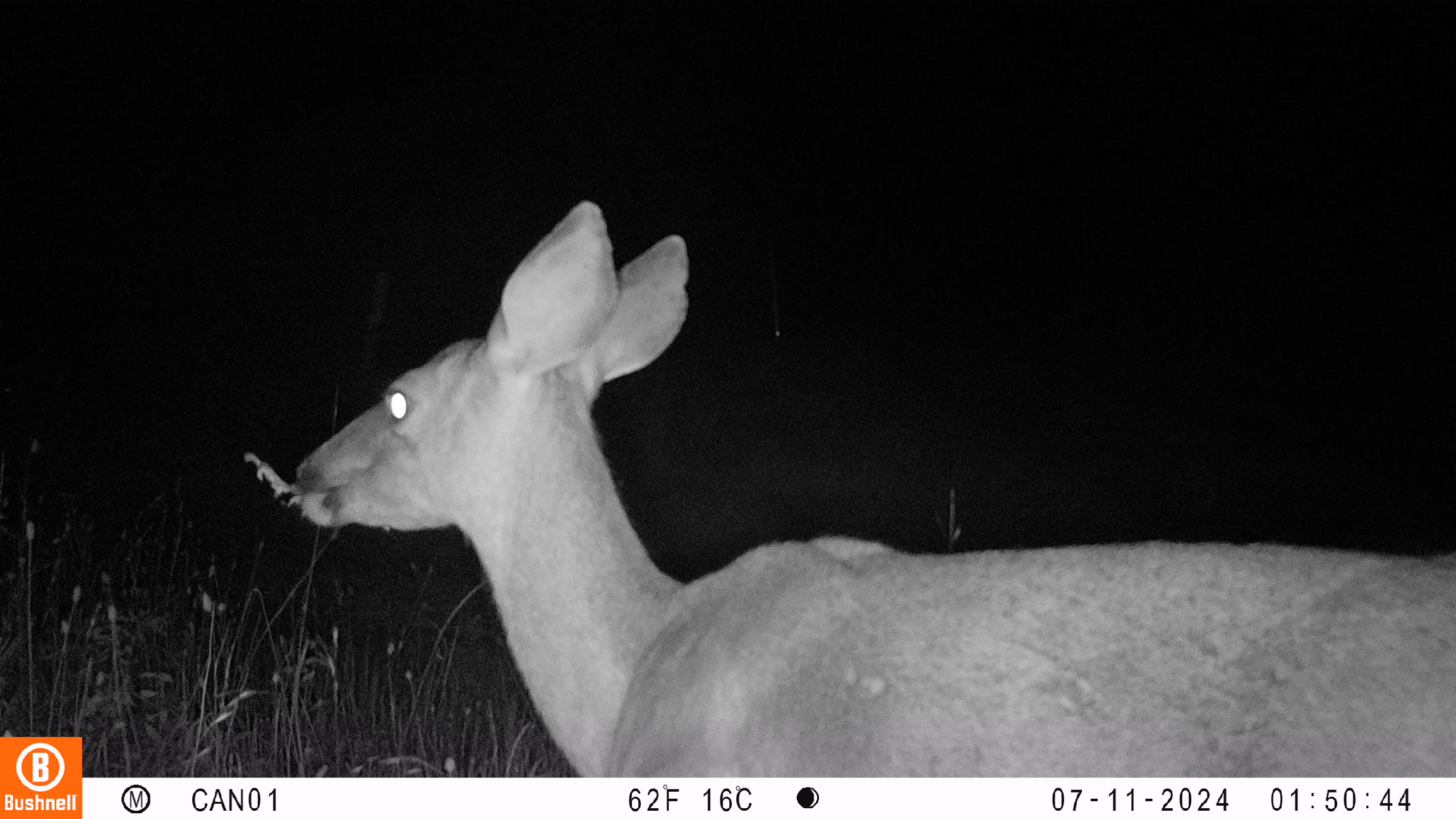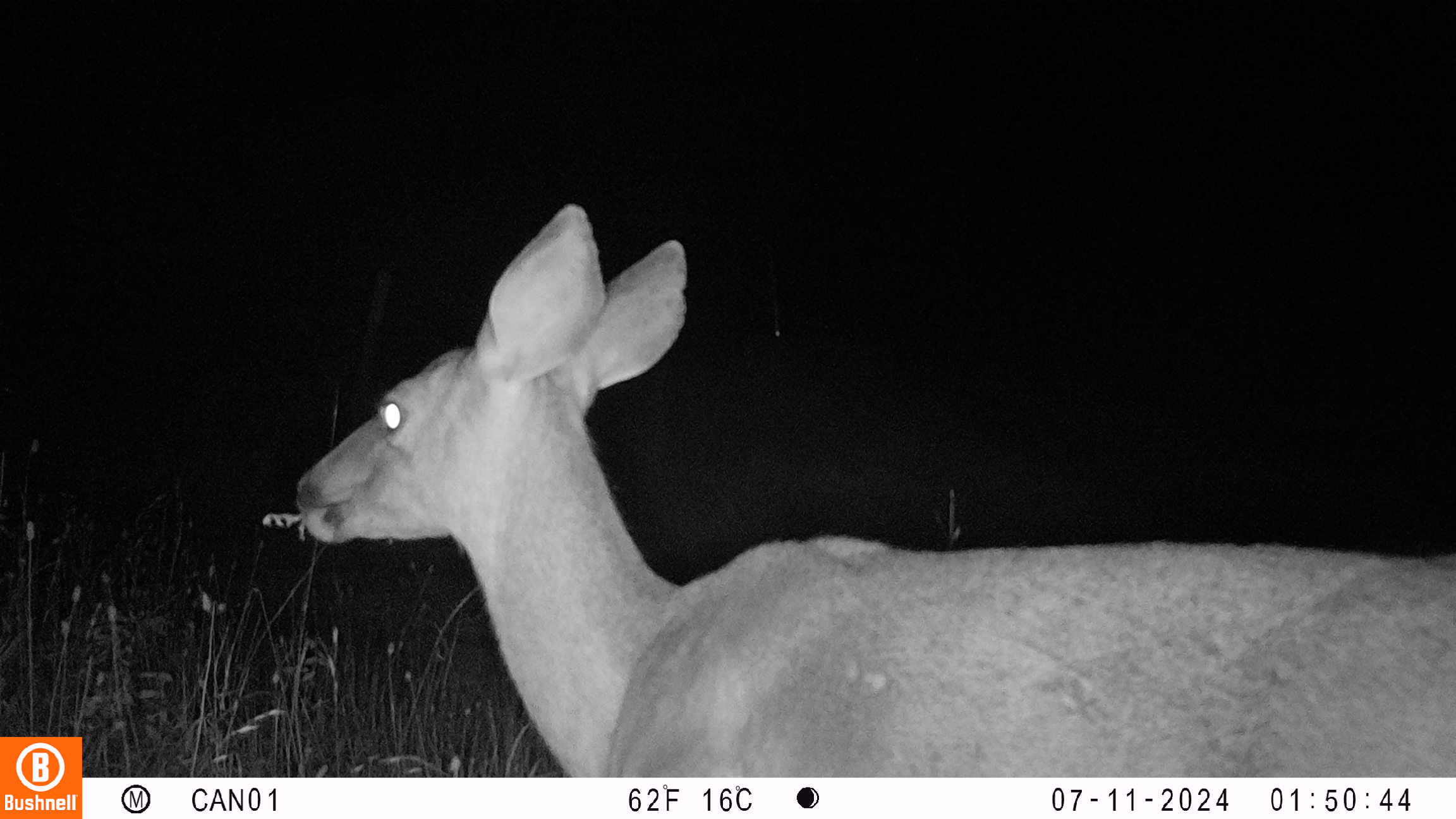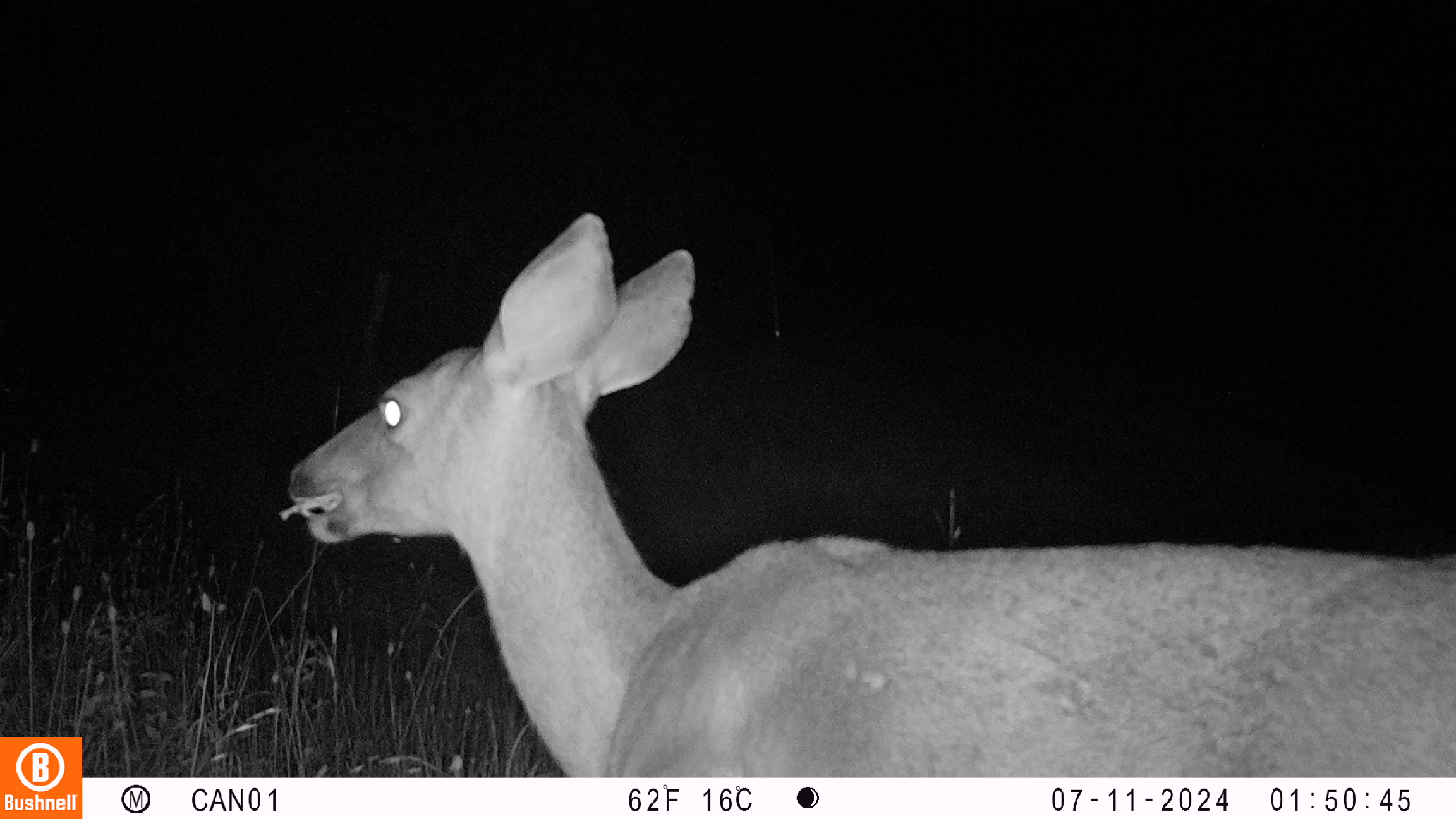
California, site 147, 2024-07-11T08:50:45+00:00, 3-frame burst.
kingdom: Animalia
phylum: Chordata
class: Mammalia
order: Artiodactyla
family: Cervidae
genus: Odocoileus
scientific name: Odocoileus hemionus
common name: mule deer